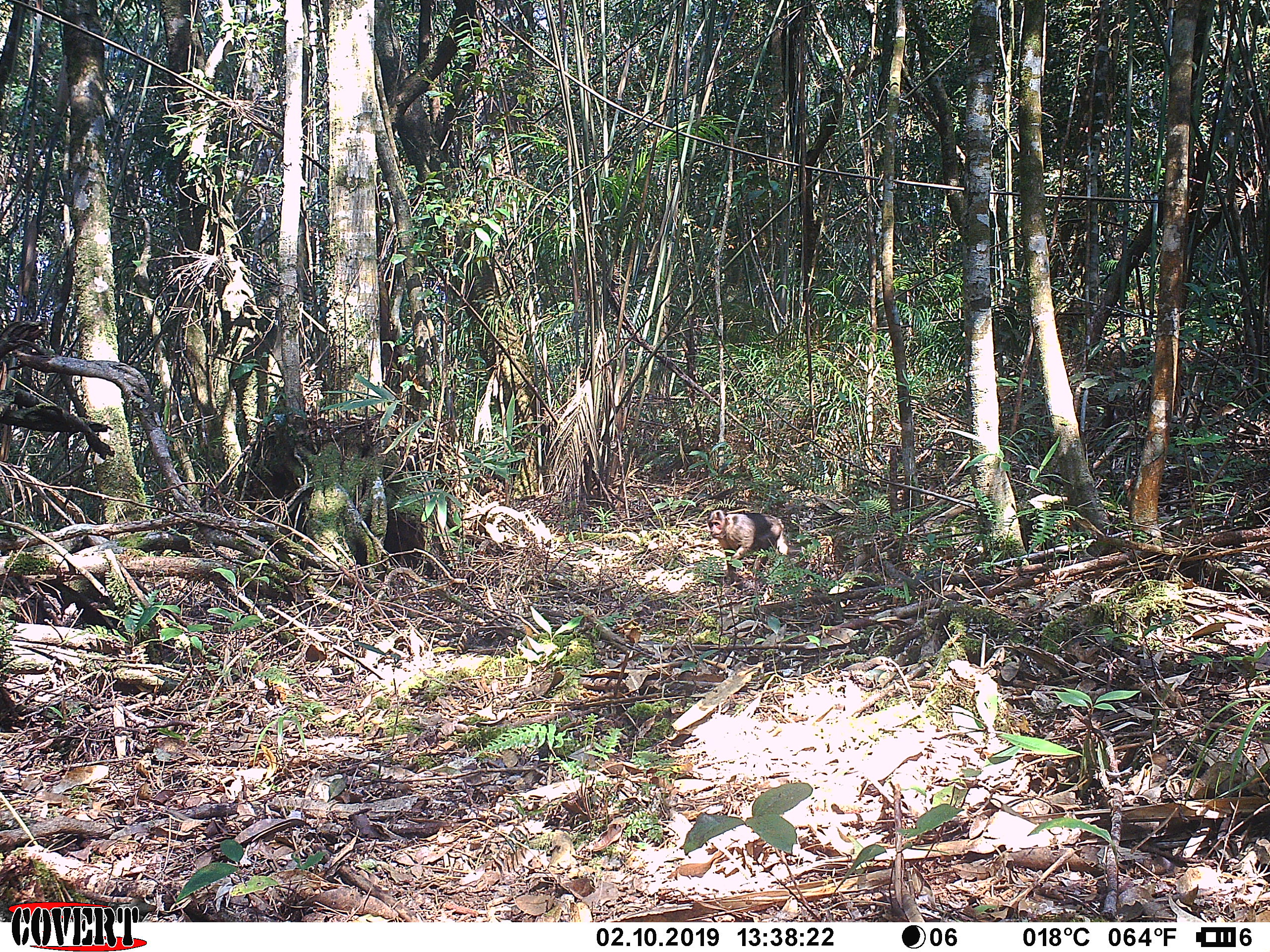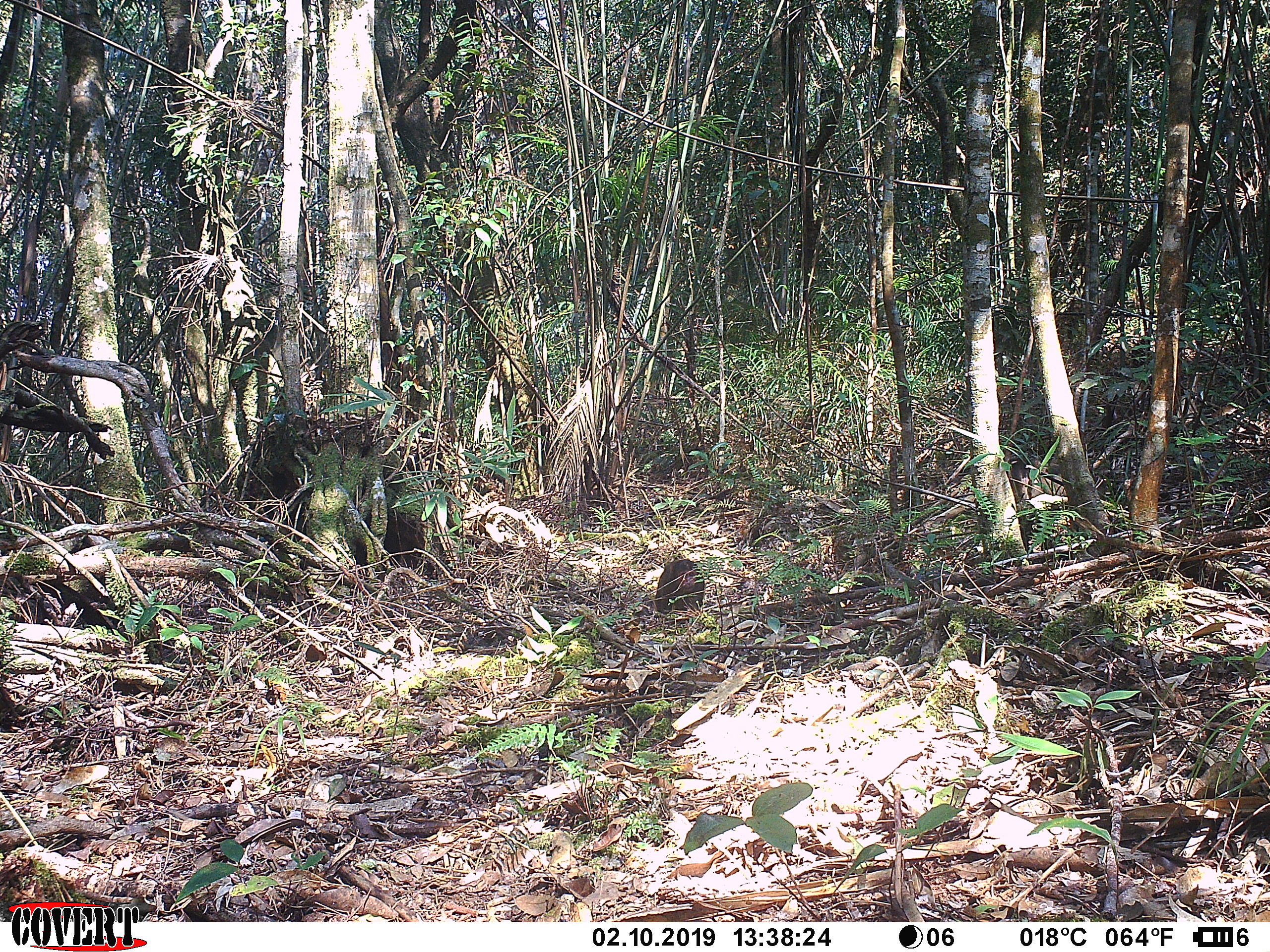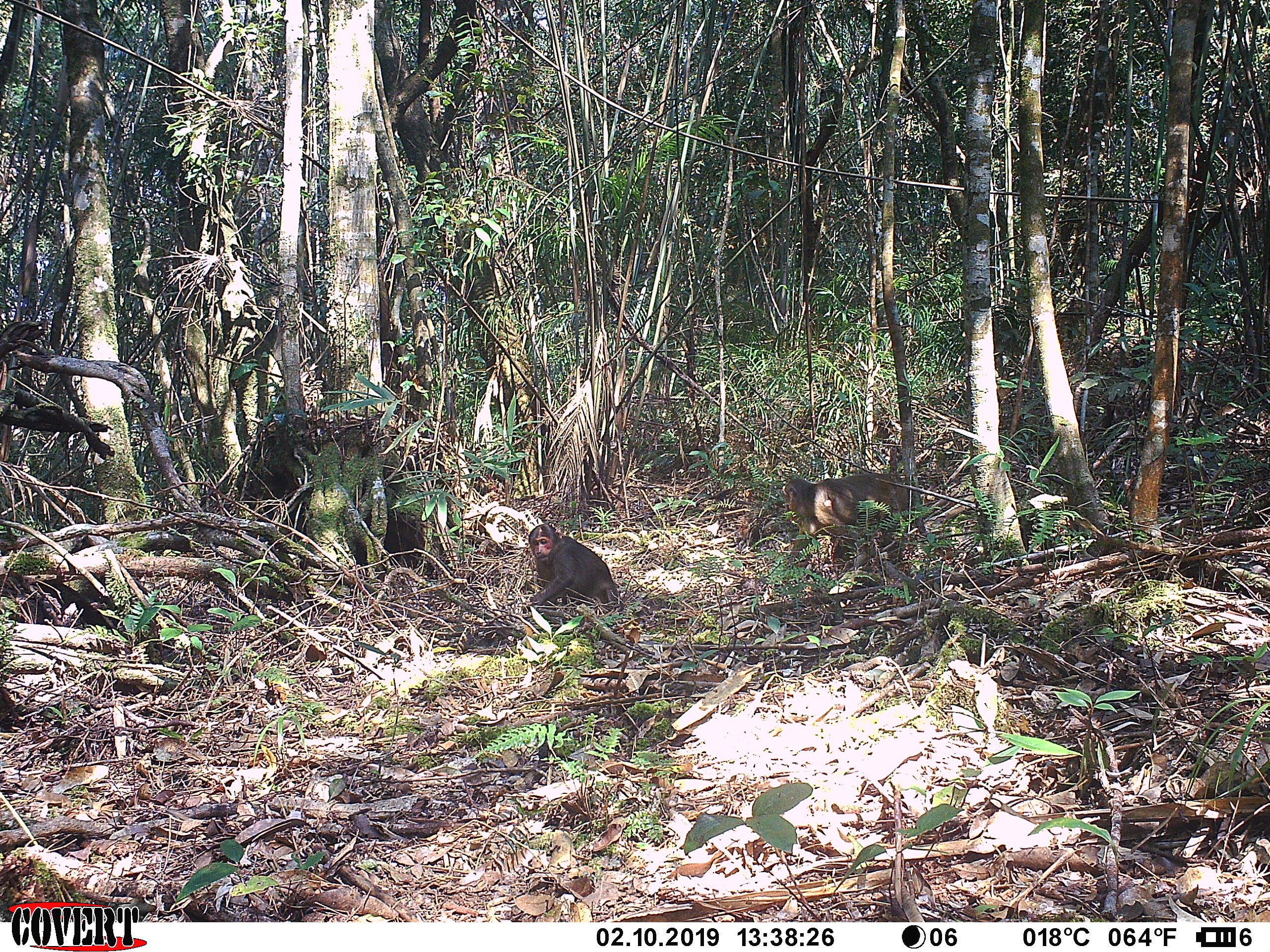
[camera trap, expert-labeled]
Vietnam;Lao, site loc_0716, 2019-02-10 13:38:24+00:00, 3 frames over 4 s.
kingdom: Animalia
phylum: Chordata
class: Mammalia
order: Primates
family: Cercopithecidae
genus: Macaca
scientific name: Macaca arctoides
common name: stump-tailed macaque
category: stump tailed macaque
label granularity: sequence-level